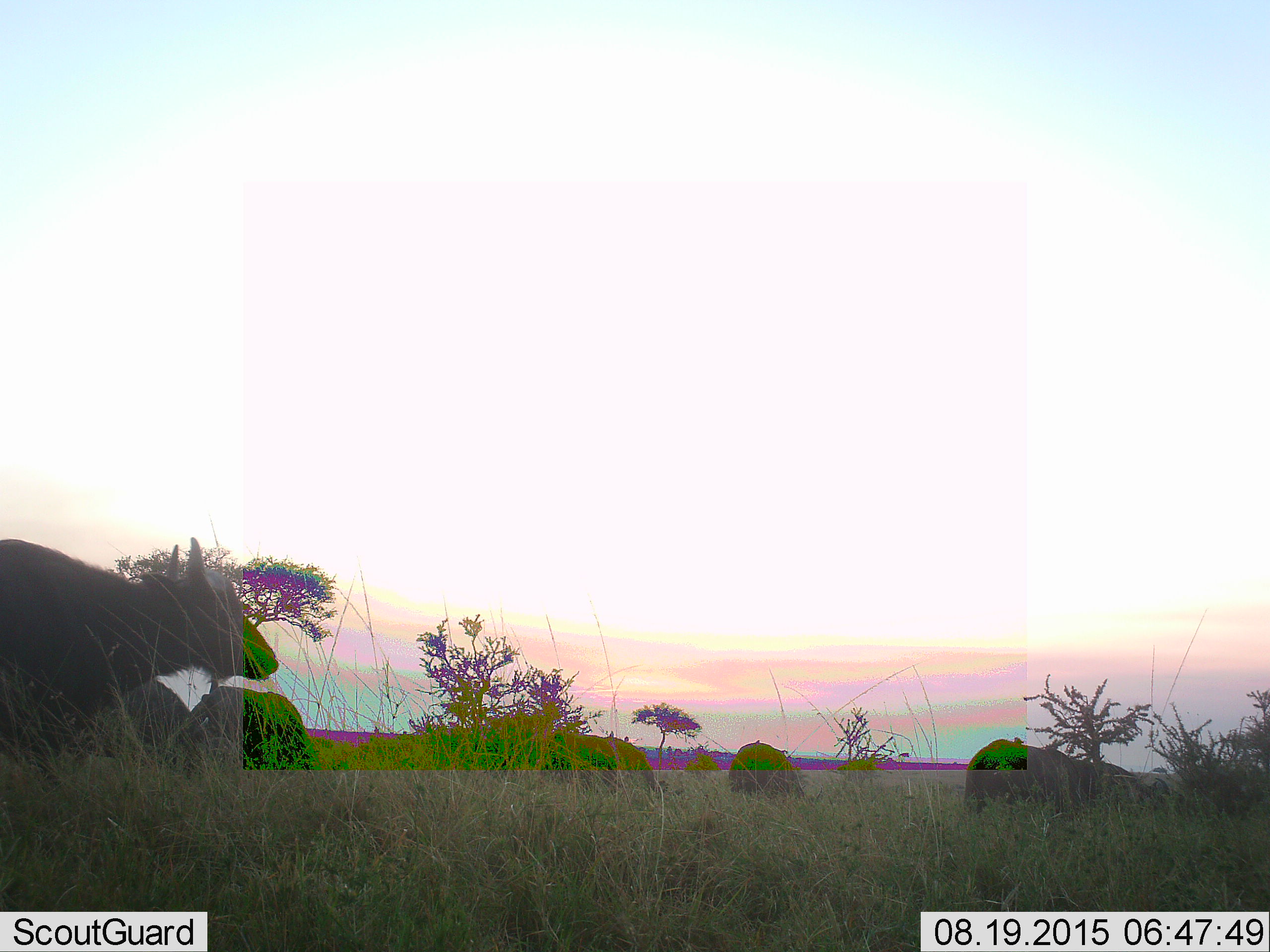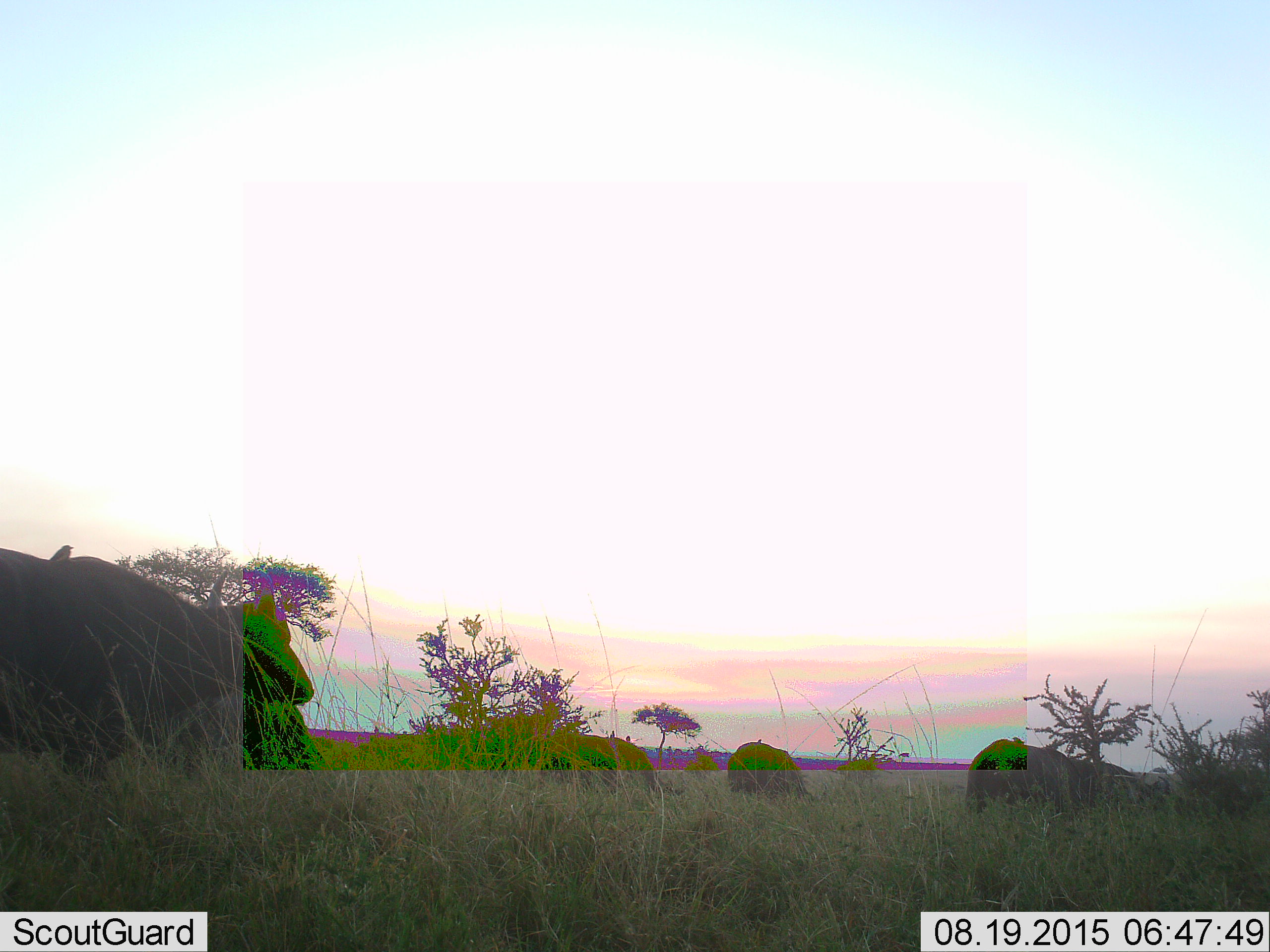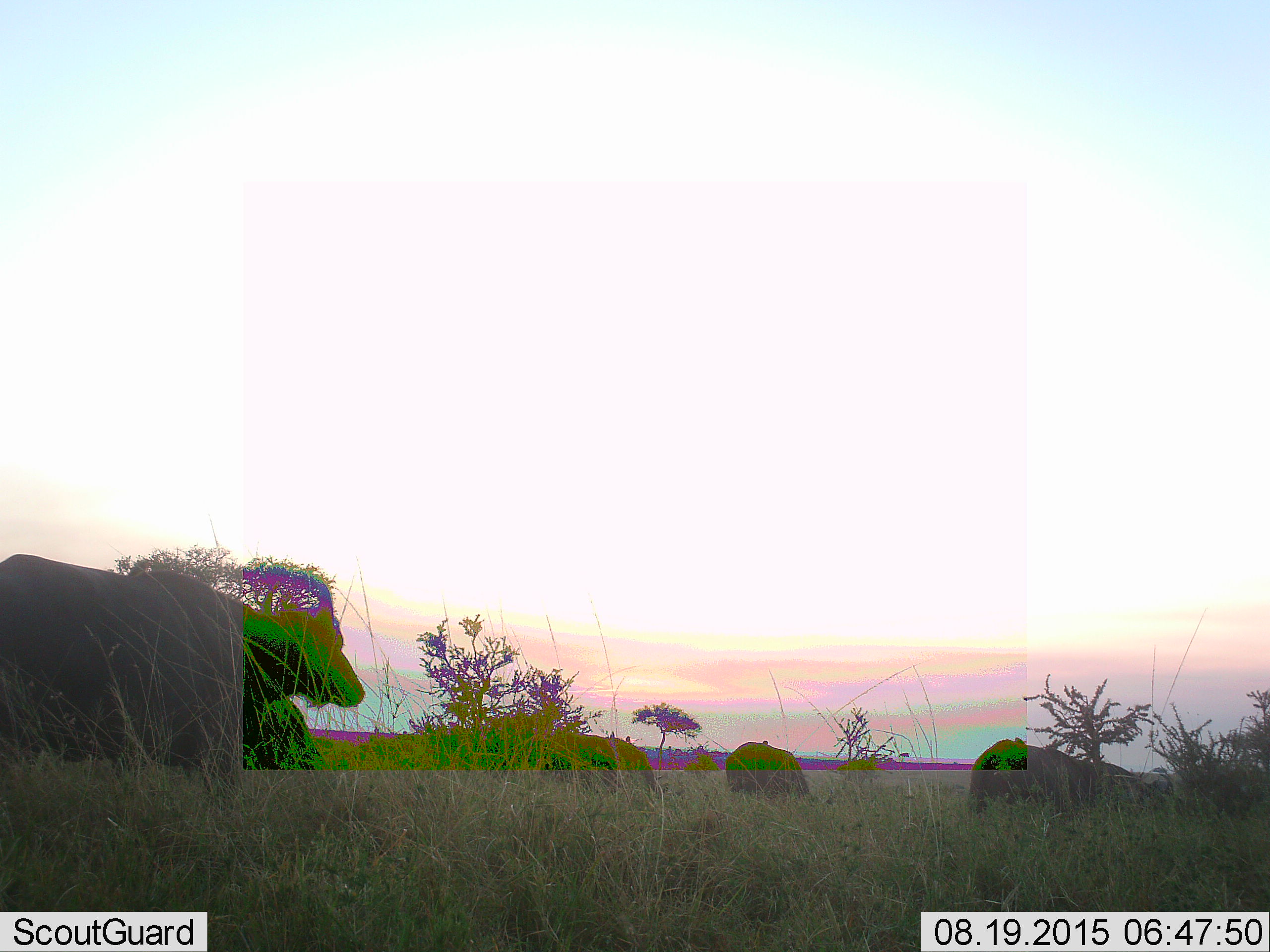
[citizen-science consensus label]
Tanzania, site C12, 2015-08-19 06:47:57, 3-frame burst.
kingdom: Animalia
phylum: Chordata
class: Mammalia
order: Artiodactyla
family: Bovidae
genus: Syncerus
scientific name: Syncerus caffer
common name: cape buffalo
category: buffalo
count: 6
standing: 73%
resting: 0%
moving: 73%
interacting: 9%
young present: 0%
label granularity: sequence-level